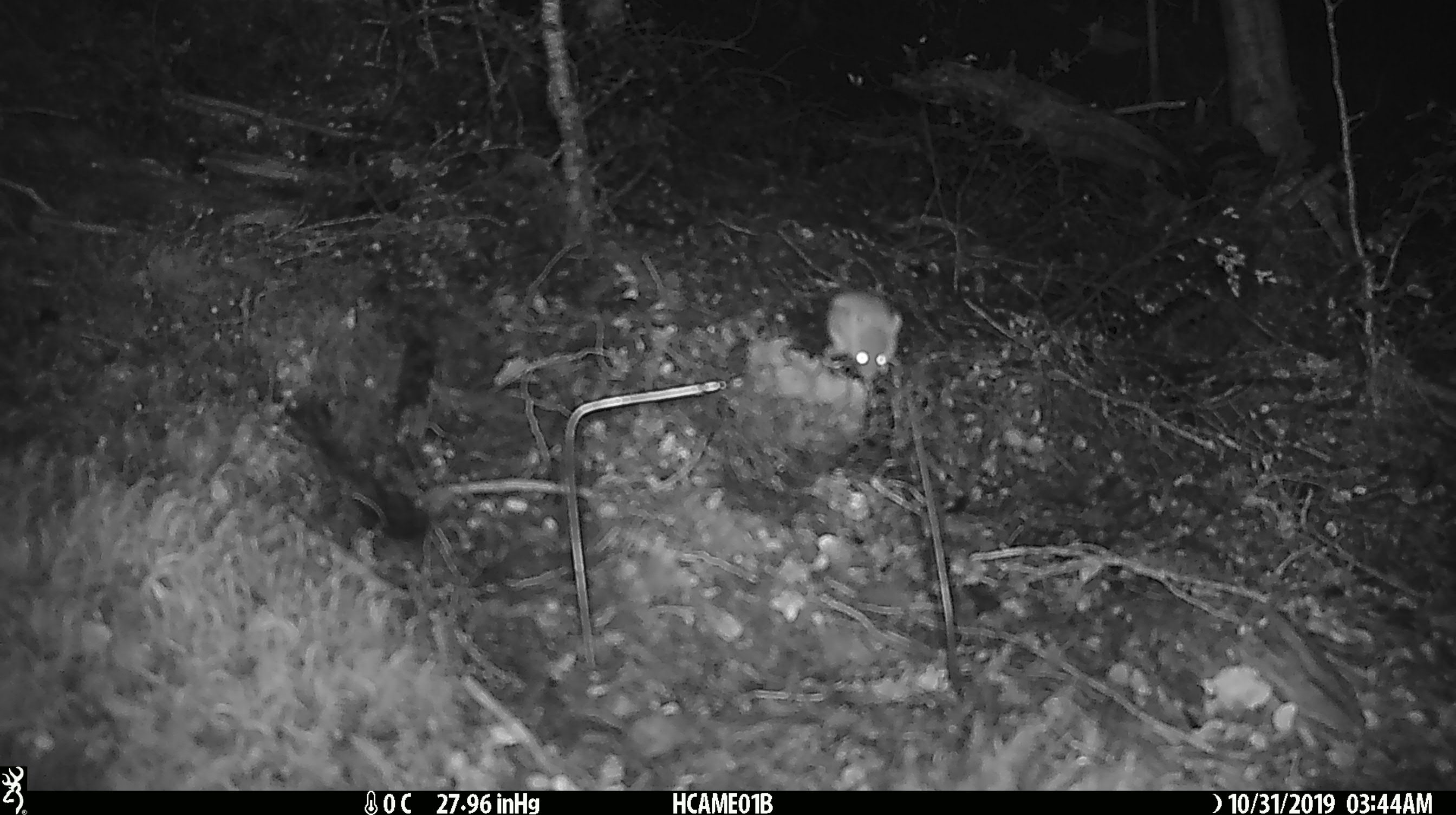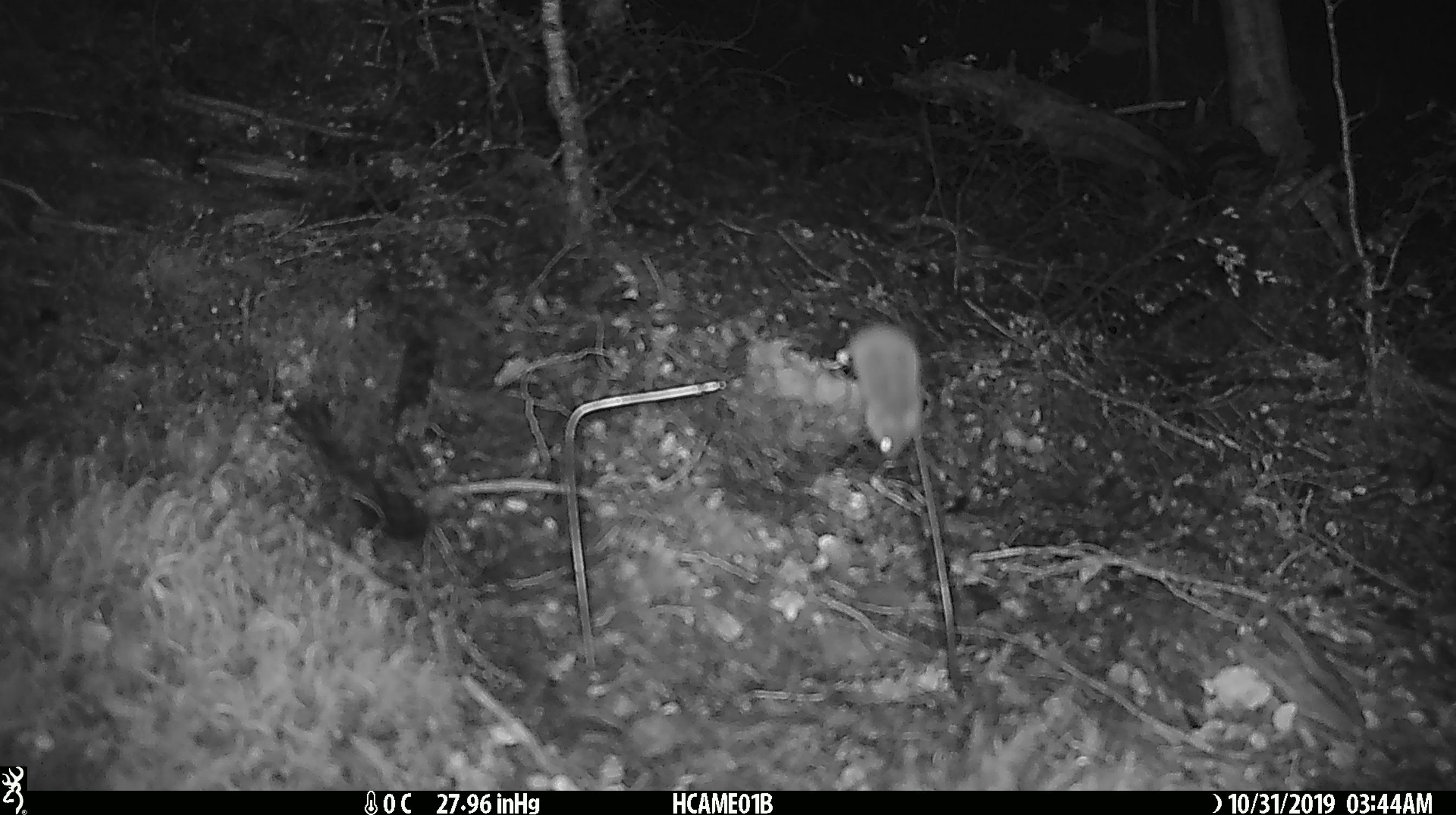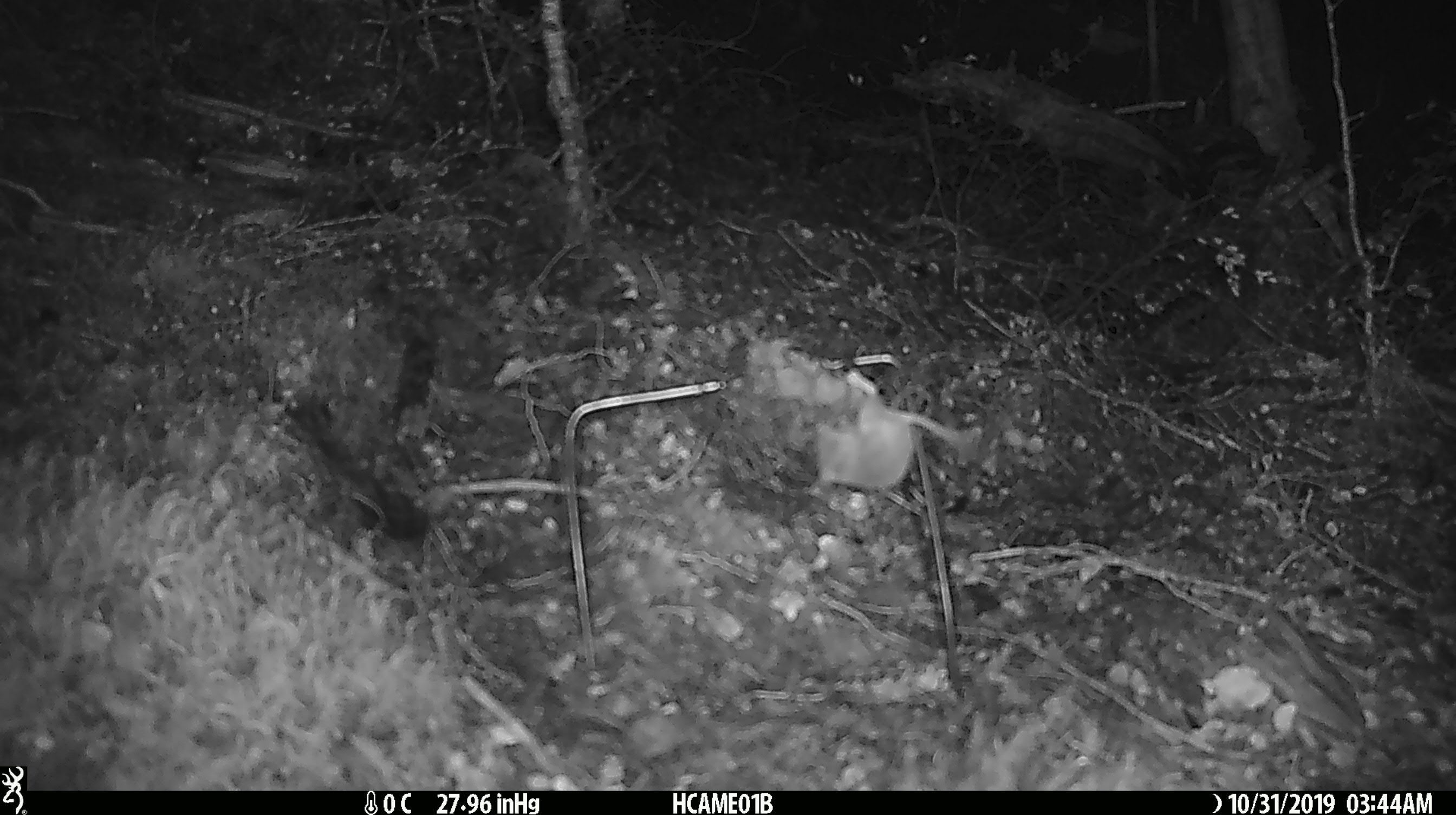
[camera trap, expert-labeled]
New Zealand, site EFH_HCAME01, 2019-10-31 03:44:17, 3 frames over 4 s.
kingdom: Animalia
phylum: Chordata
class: Mammalia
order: Rodentia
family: Muridae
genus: Mus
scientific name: Mus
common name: mouse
Mouse (Mus).